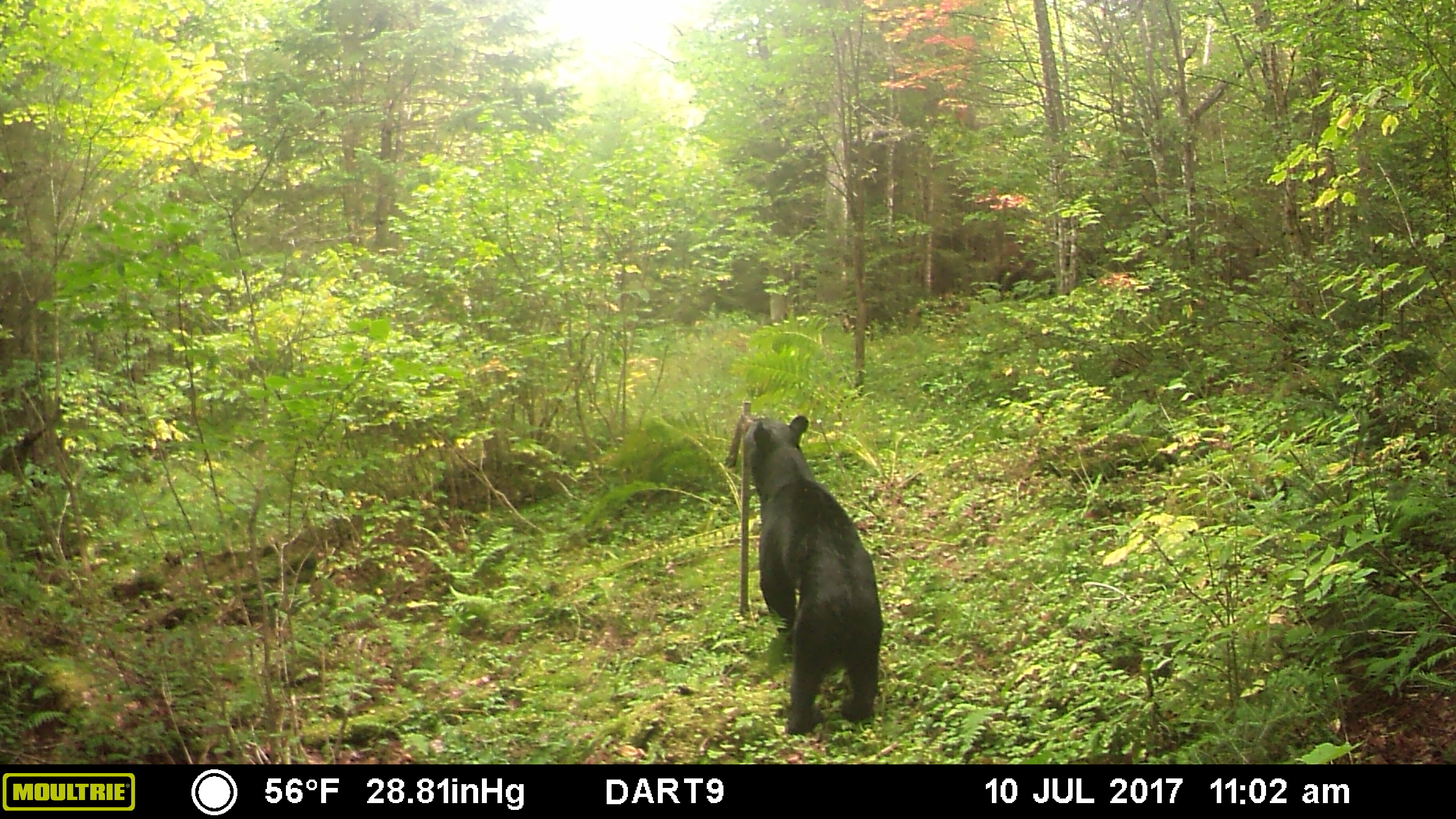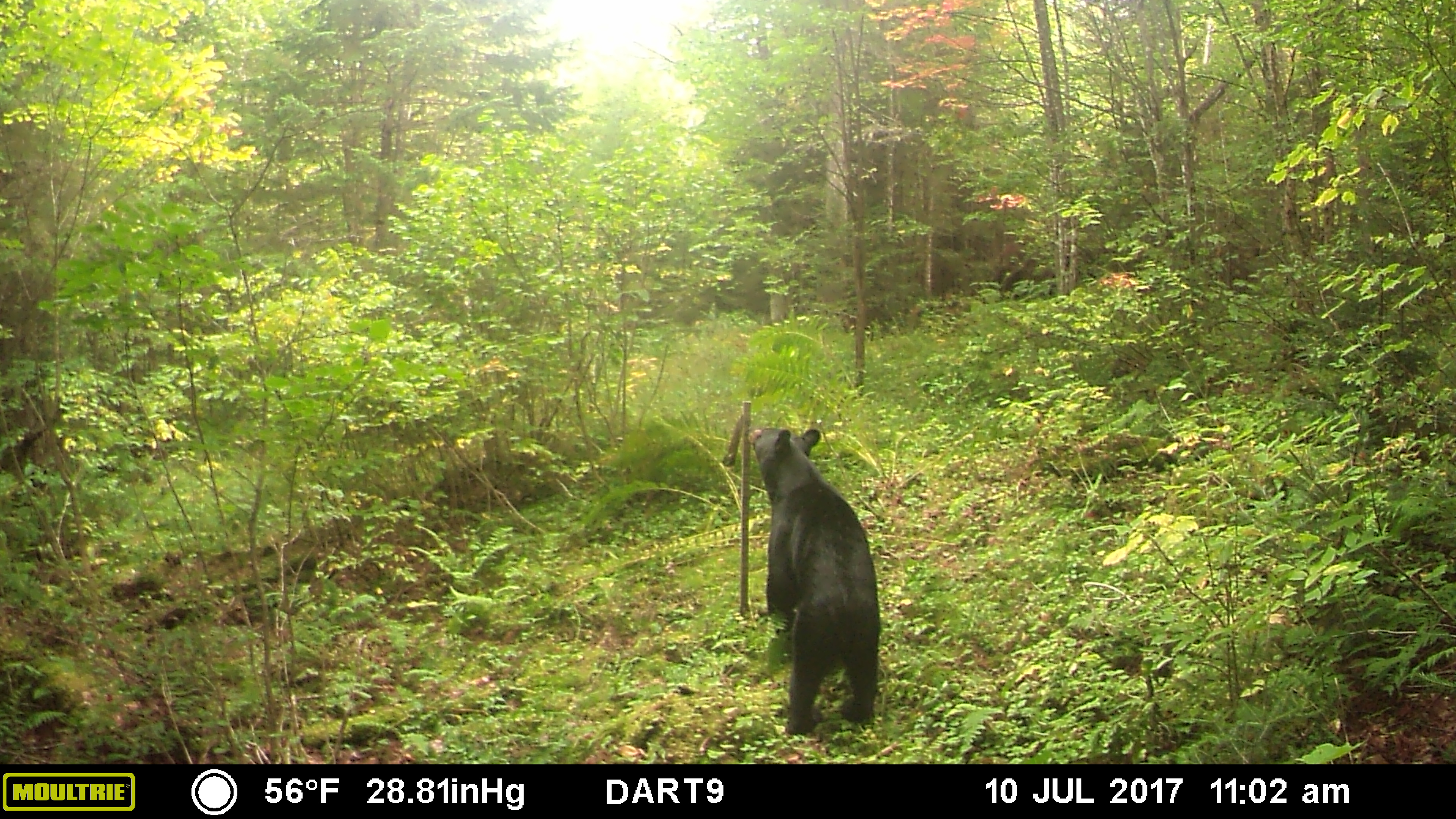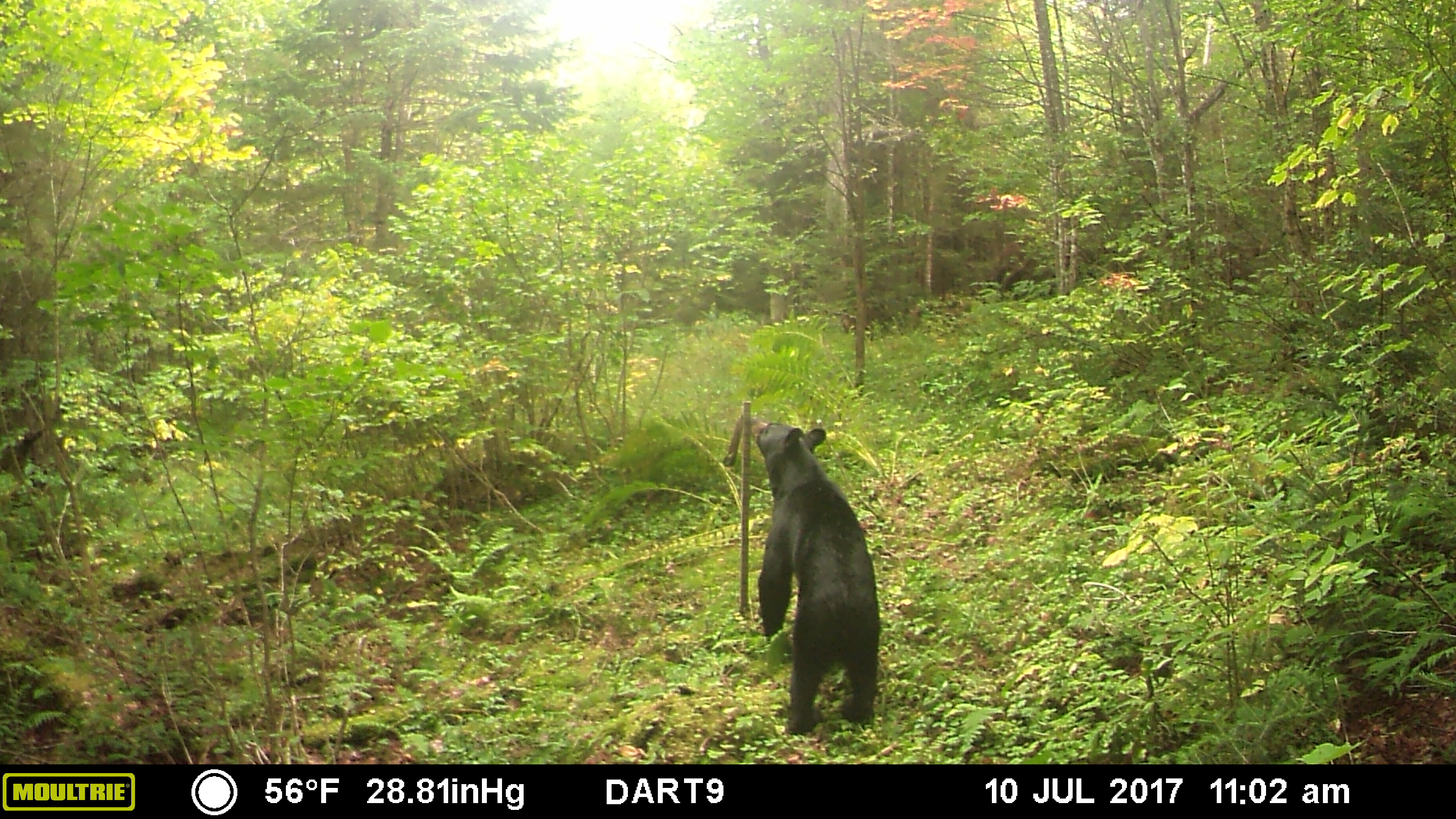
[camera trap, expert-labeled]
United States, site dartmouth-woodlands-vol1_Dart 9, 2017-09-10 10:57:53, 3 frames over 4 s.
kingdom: Animalia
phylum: Chordata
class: Mammalia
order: Carnivora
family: Ursidae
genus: Ursus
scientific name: Ursus americanus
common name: black bear